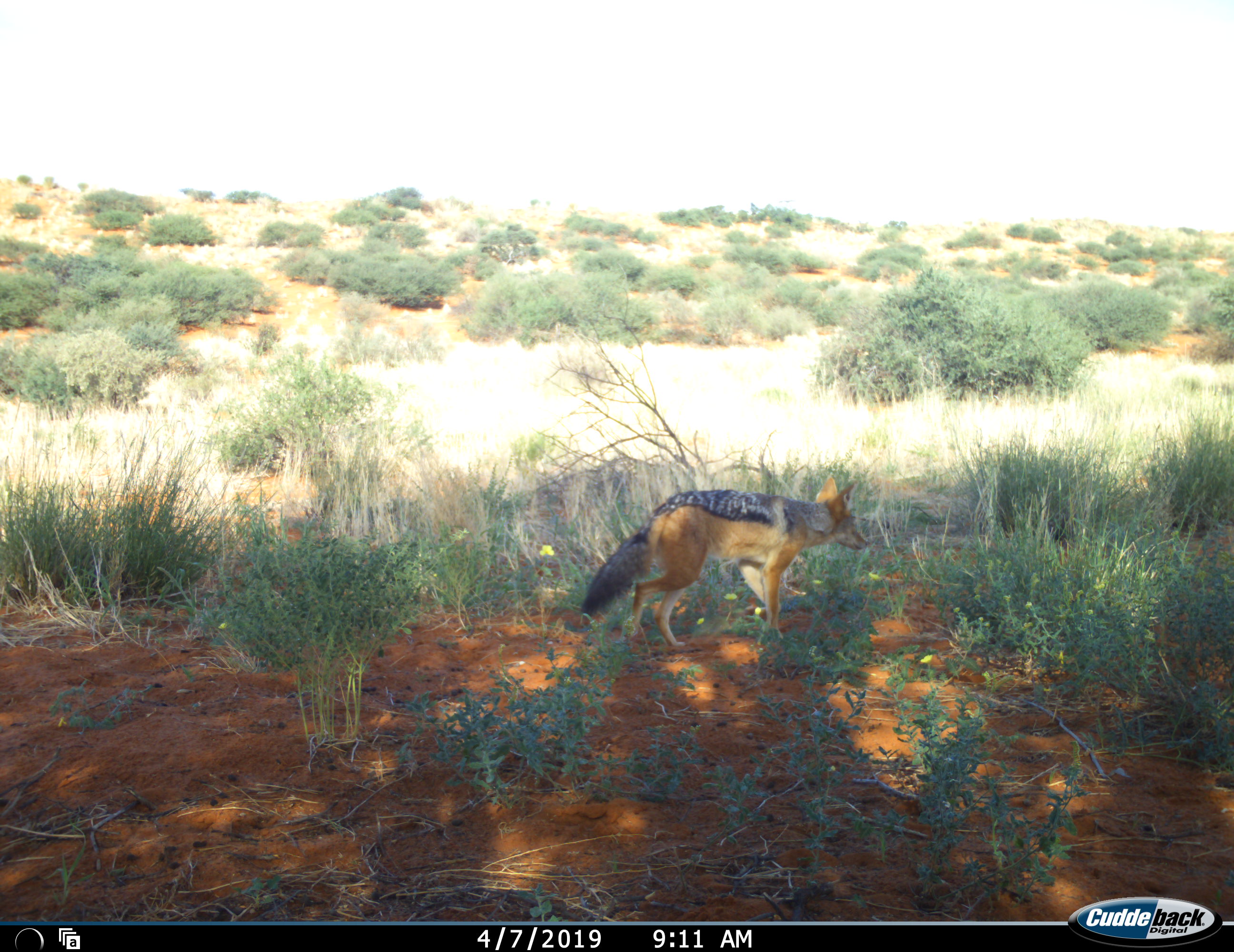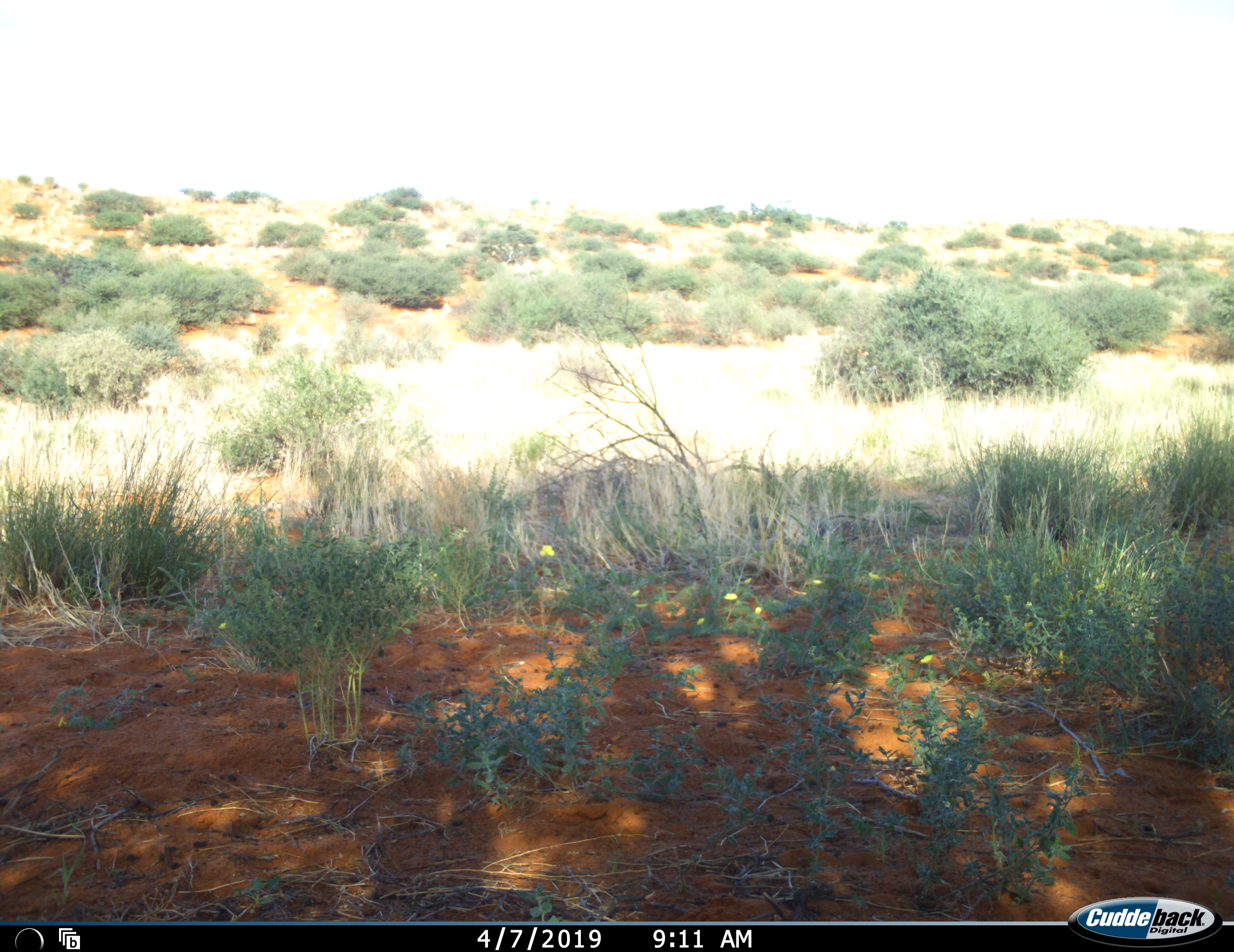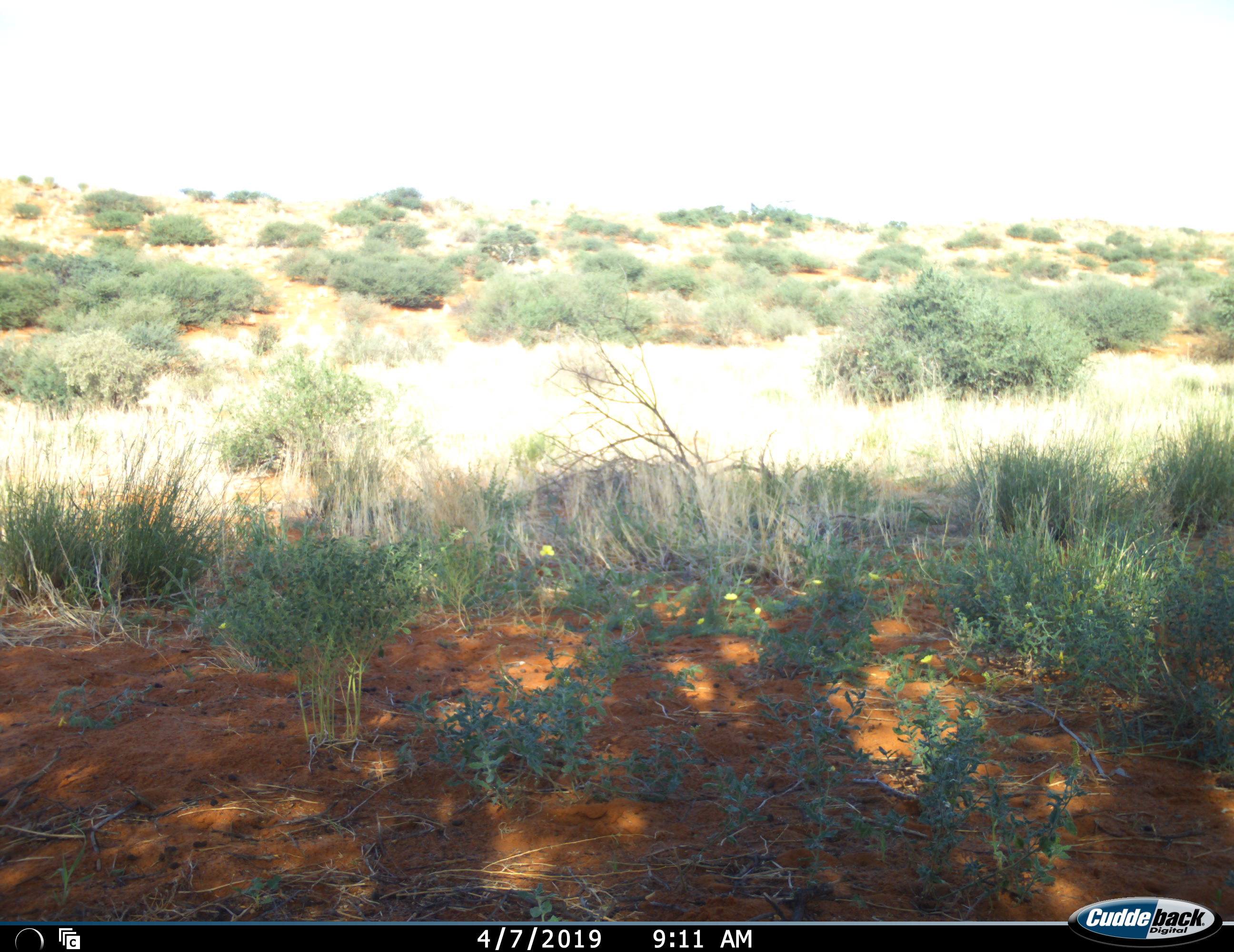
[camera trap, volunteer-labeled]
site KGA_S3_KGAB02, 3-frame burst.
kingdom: Animalia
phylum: Chordata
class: Mammalia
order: Carnivora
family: Canidae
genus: Lupulella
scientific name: Lupulella mesomelas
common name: black-backed jackal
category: jackalblackbacked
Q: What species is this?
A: Jackalblackbacked (black-backed jackal) (Lupulella mesomelas).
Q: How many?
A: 1.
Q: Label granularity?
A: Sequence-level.